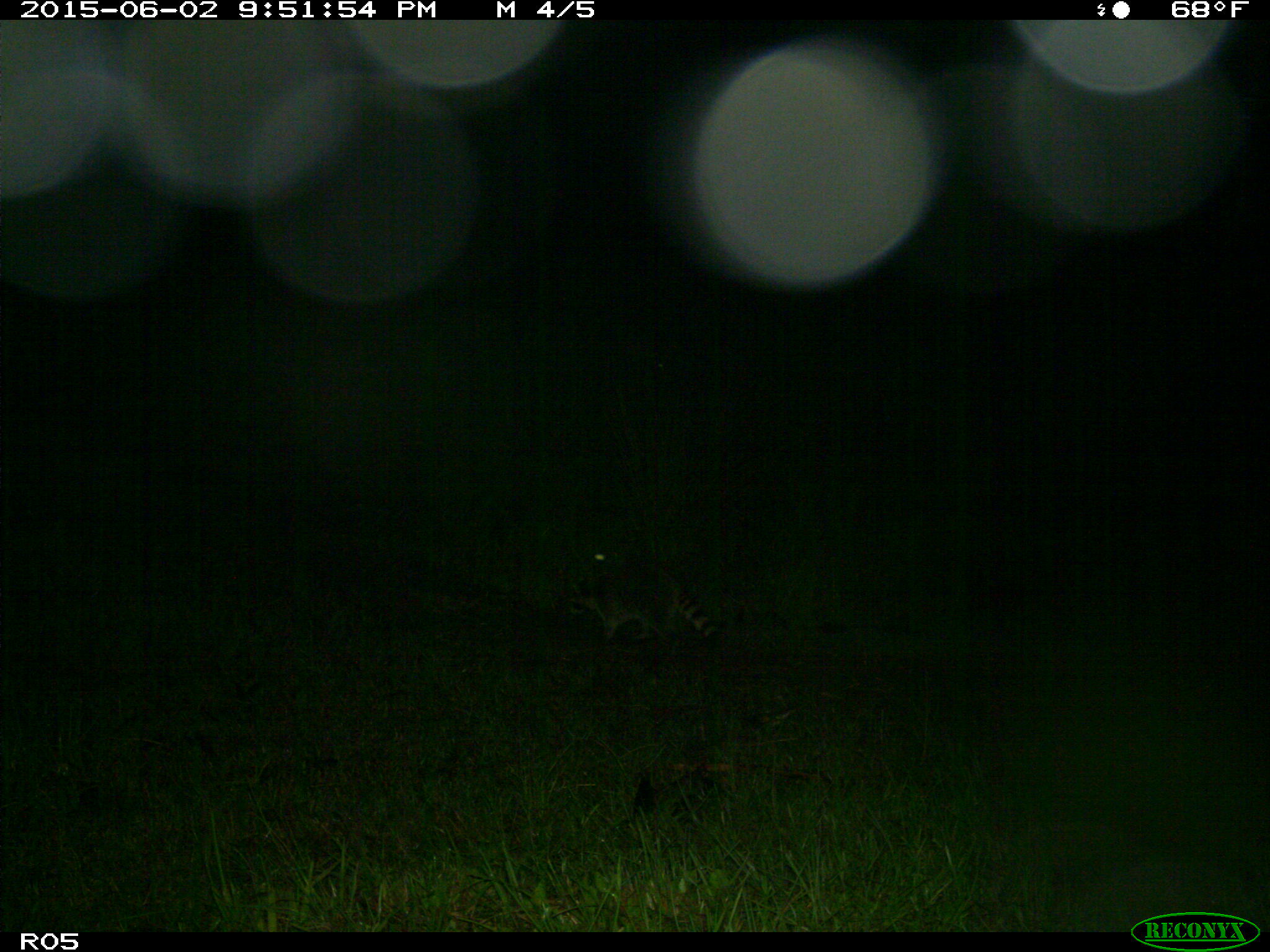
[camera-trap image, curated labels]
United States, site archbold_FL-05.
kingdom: Animalia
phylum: Chordata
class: Mammalia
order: Carnivora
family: Procyonidae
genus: Procyon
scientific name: Procyon lotor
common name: common raccoon